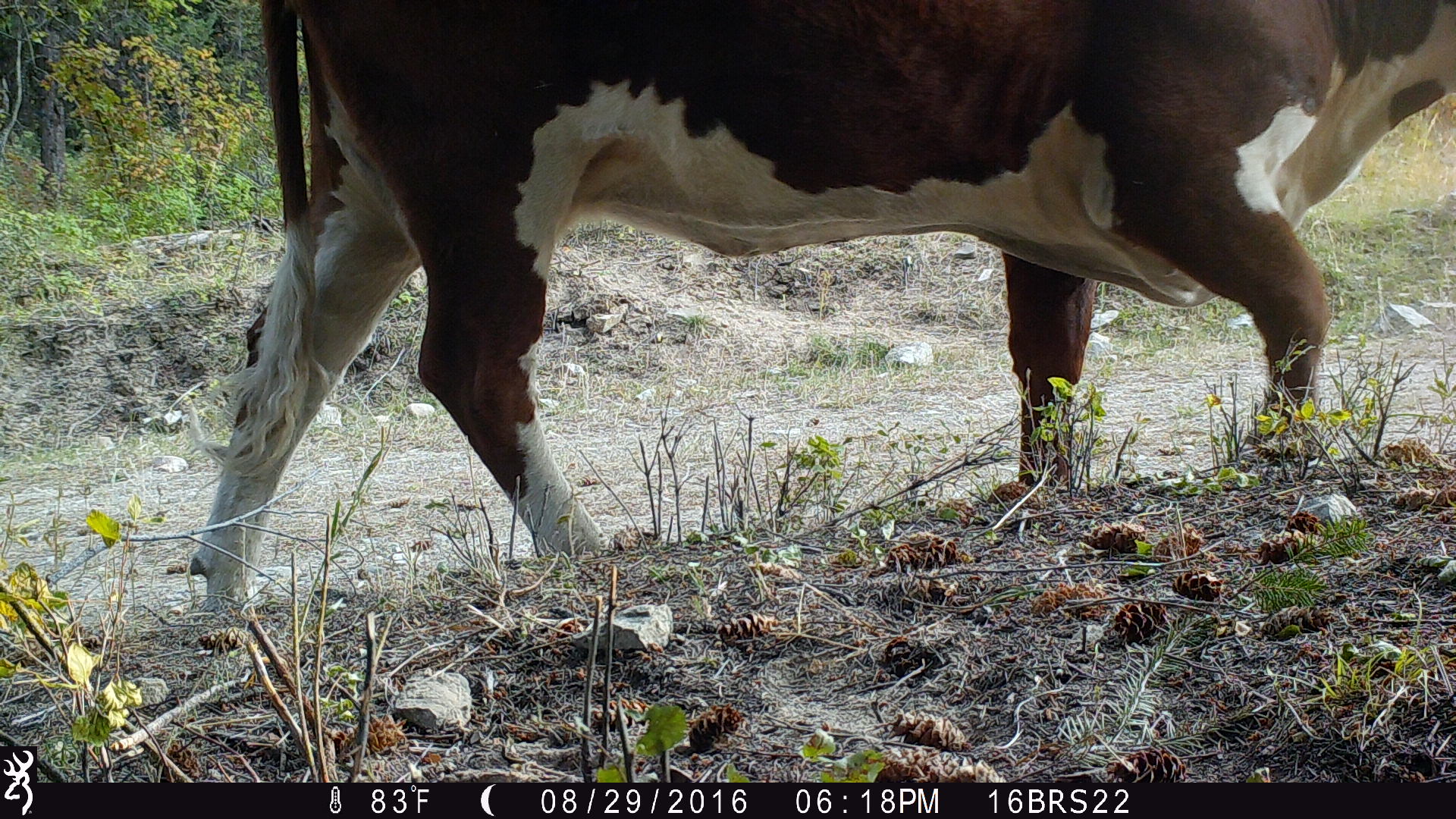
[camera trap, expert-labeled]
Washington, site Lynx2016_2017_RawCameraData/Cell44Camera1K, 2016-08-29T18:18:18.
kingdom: Animalia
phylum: Chordata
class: Mammalia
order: Artiodactyla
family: Bovidae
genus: Bos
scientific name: Bos taurus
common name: domestic cattle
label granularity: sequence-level